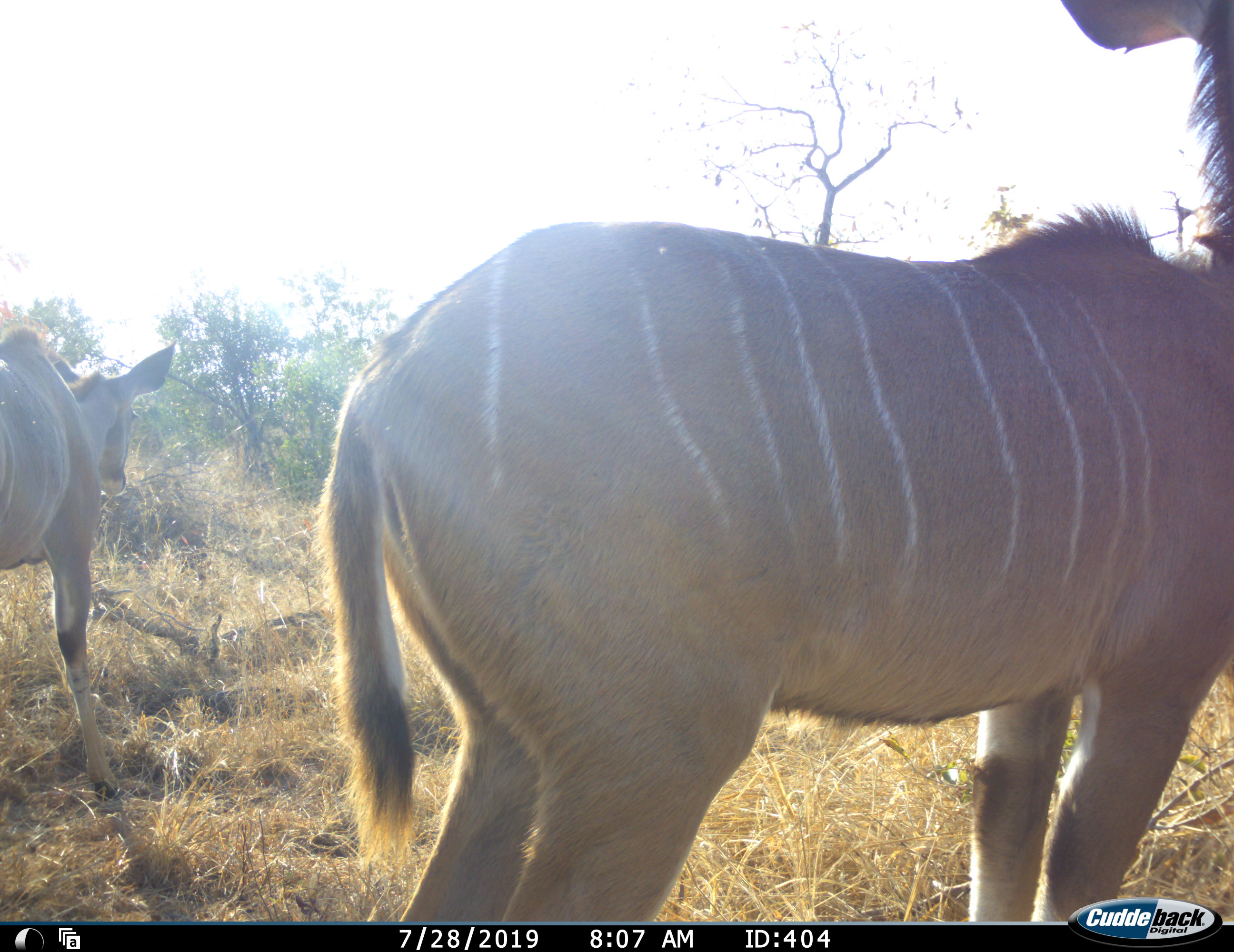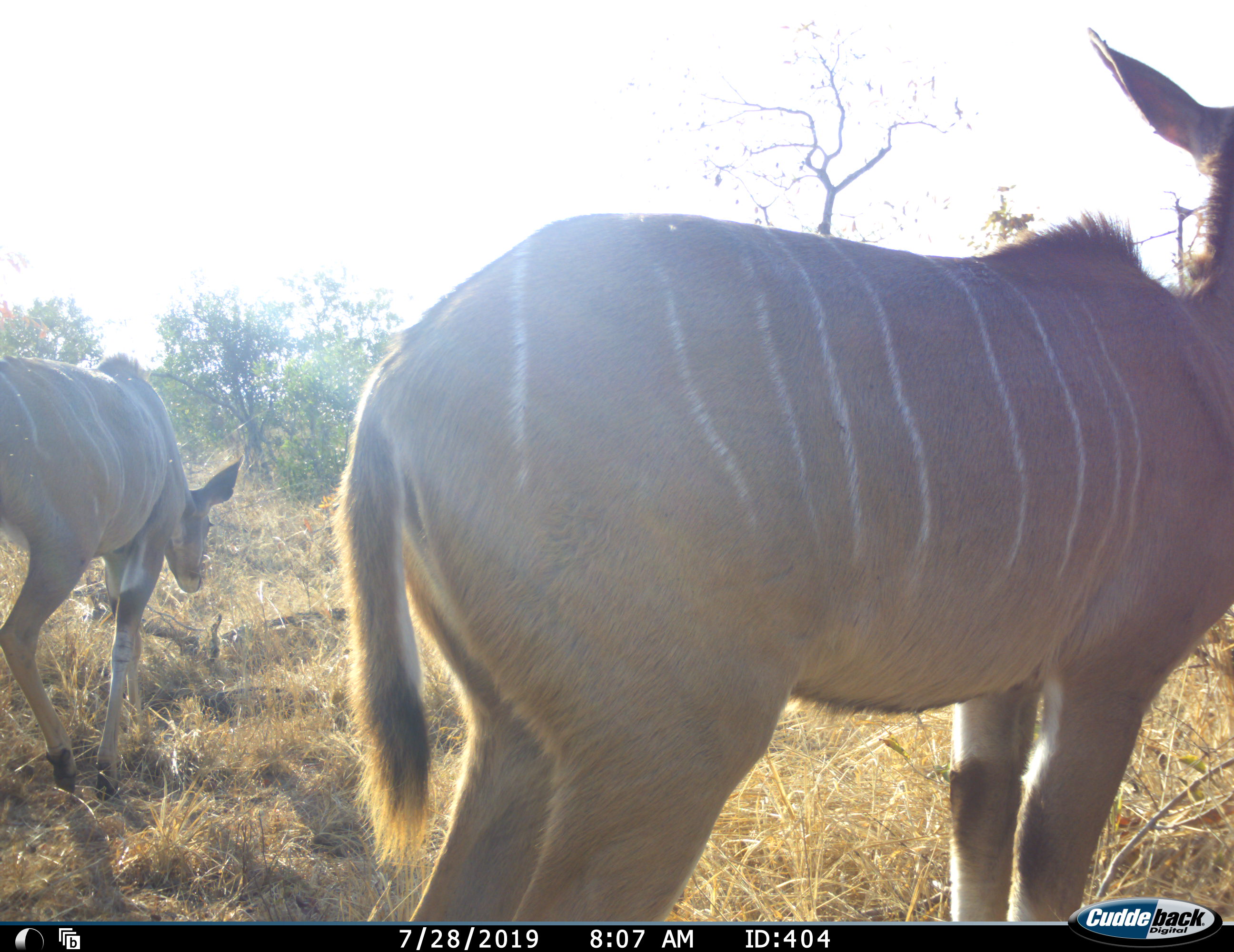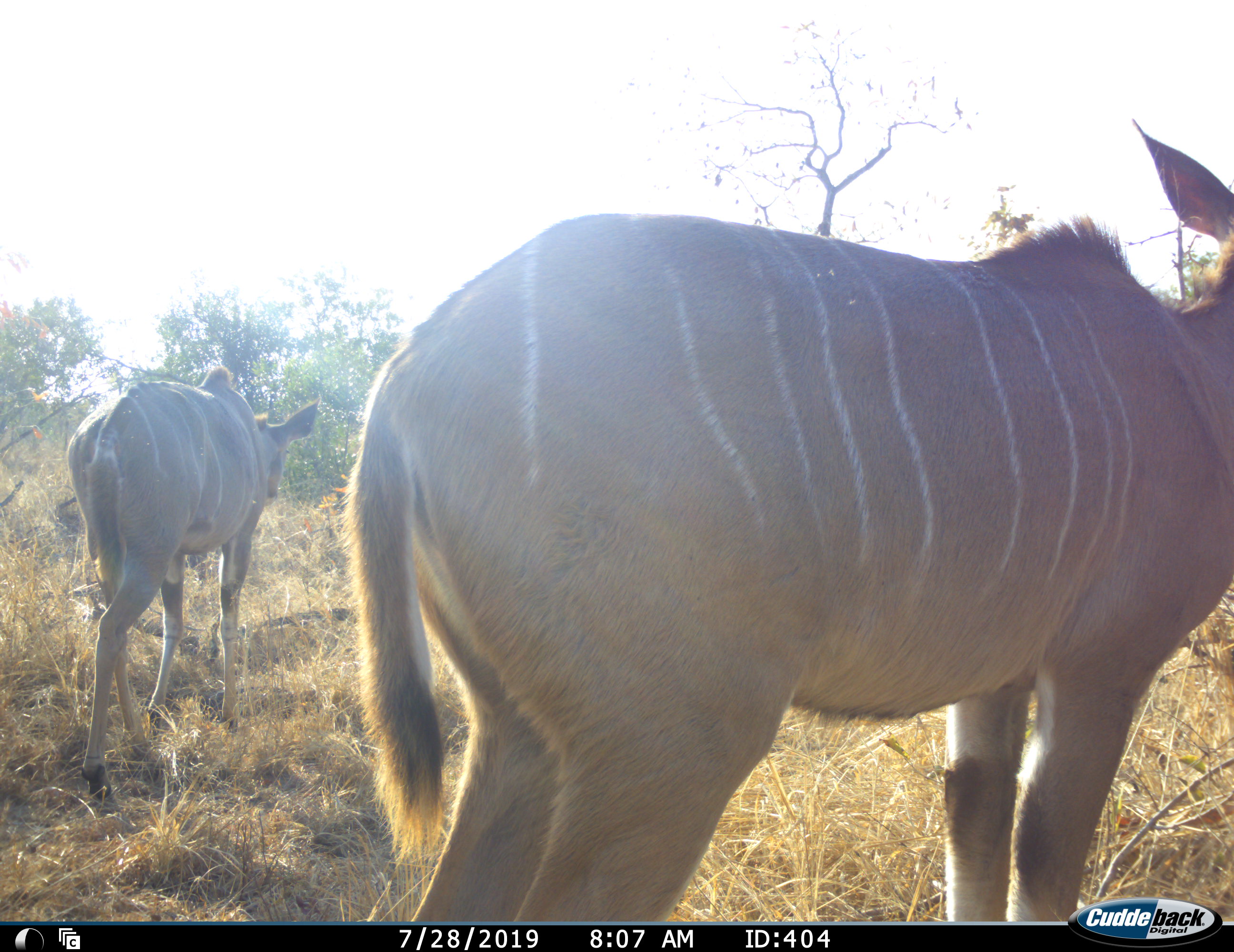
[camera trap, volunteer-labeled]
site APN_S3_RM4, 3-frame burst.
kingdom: Animalia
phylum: Chordata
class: Mammalia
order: Artiodactyla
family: Bovidae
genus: Tragelaphus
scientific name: Tragelaphus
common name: kudu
Kudu (Tragelaphus), count 2. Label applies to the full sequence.